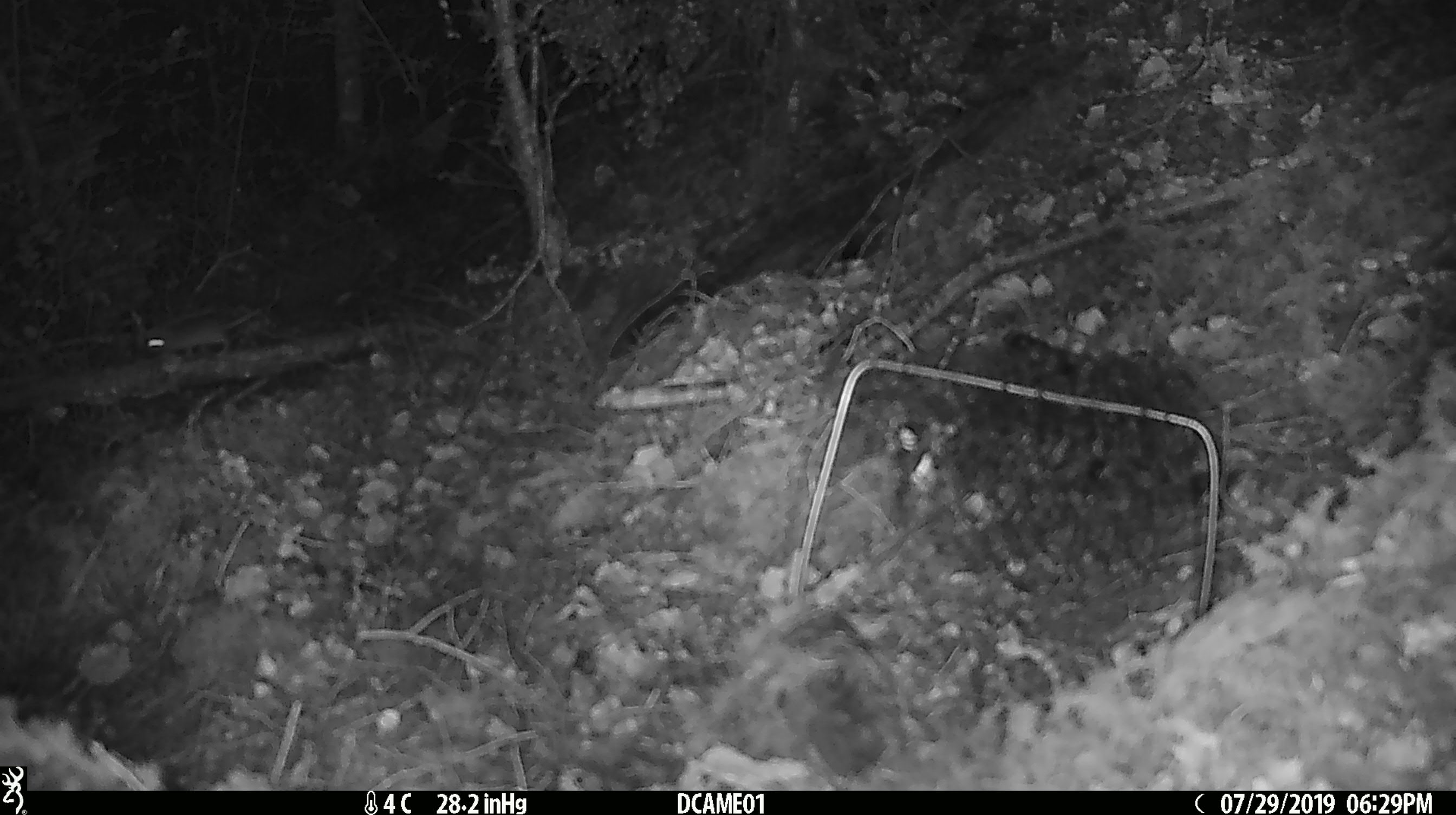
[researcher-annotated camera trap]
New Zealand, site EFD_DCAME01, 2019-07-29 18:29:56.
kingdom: Animalia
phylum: Chordata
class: Mammalia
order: Rodentia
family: Muridae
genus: Mus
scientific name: Mus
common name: mouse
Mouse (Mus).